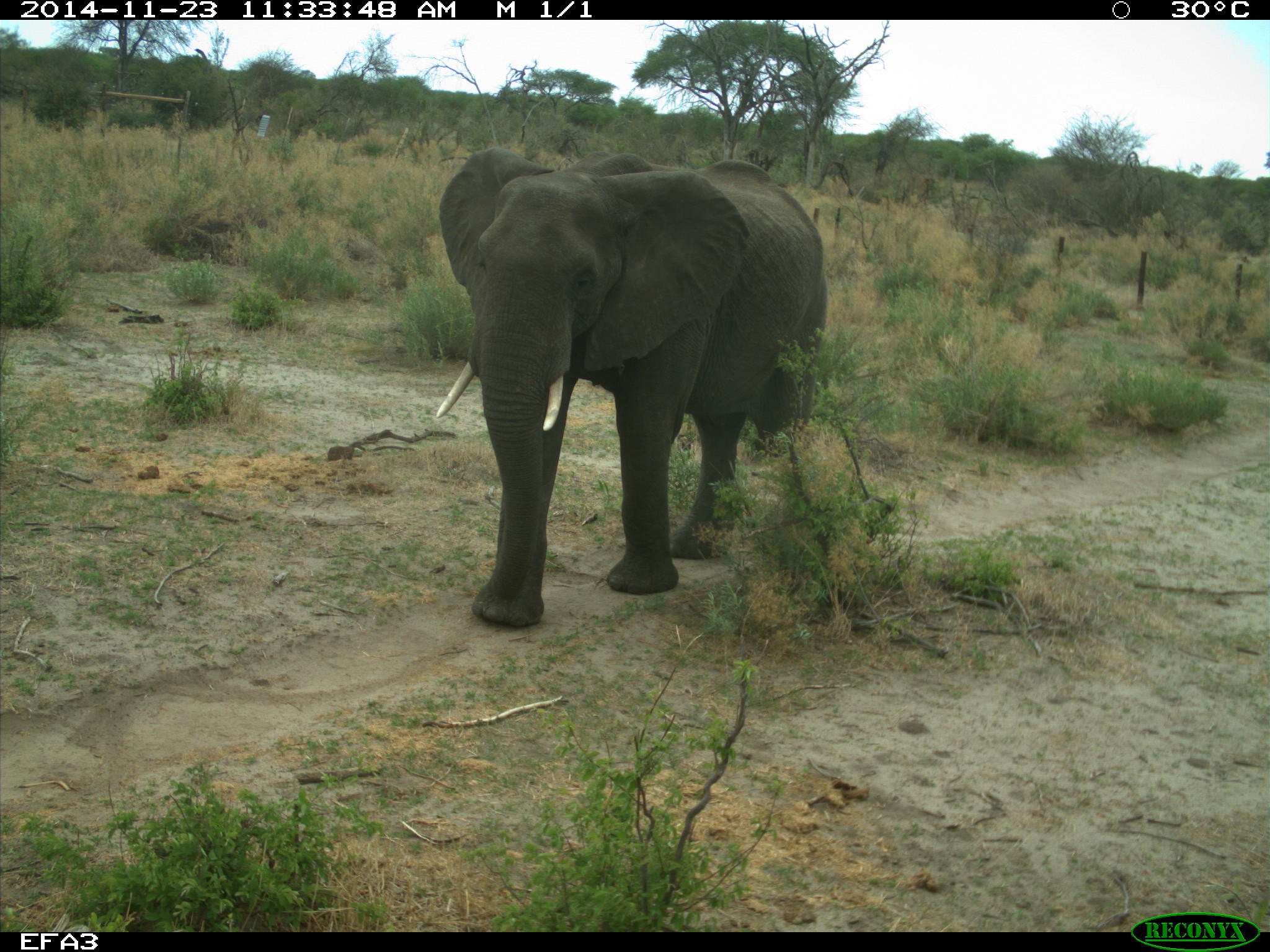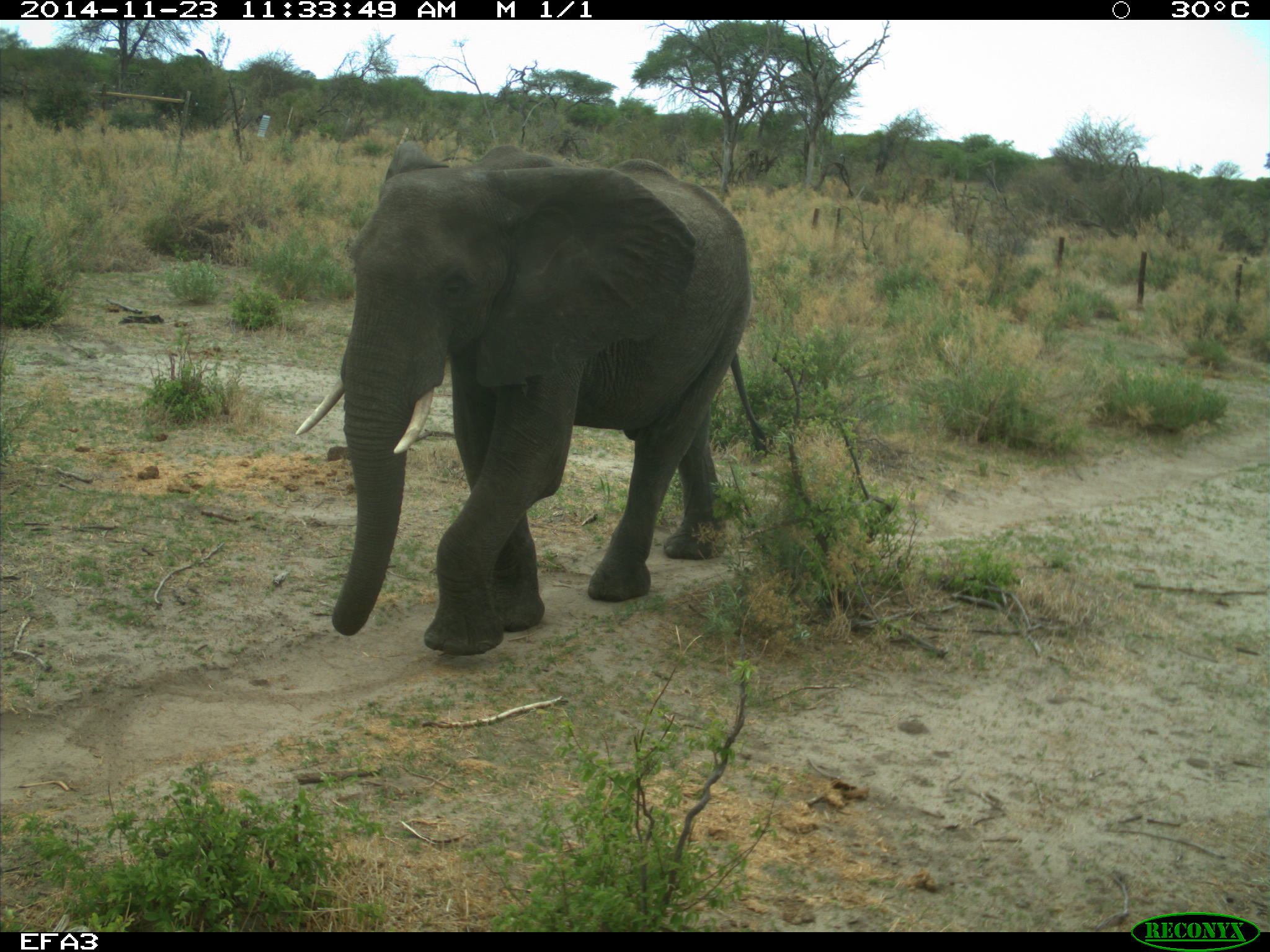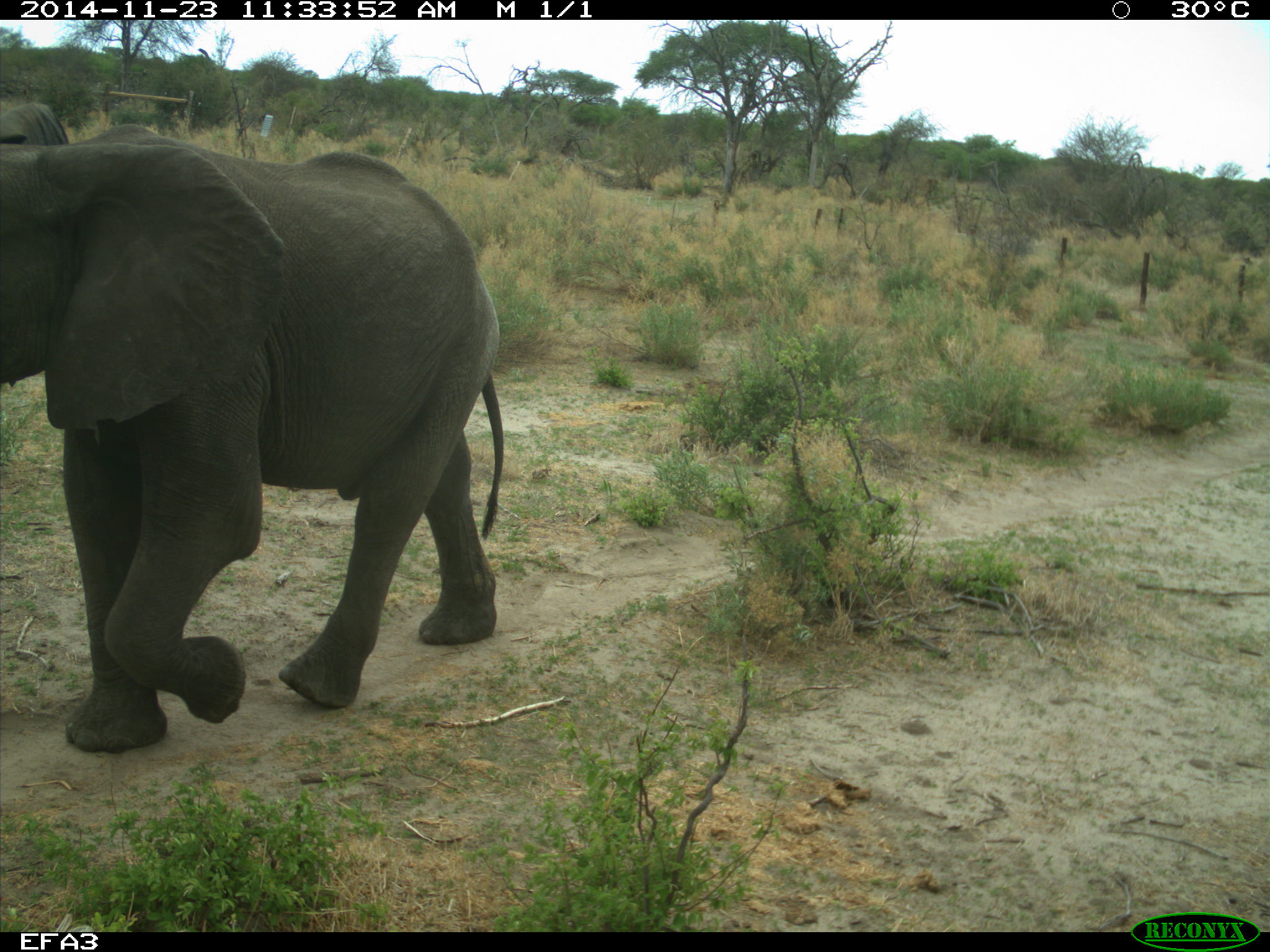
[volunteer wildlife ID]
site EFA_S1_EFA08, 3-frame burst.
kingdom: Animalia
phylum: Chordata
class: Mammalia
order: Proboscidea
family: Elephantidae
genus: Loxodonta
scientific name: Loxodonta africana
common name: african bush elephant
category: elephant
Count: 1.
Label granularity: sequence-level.